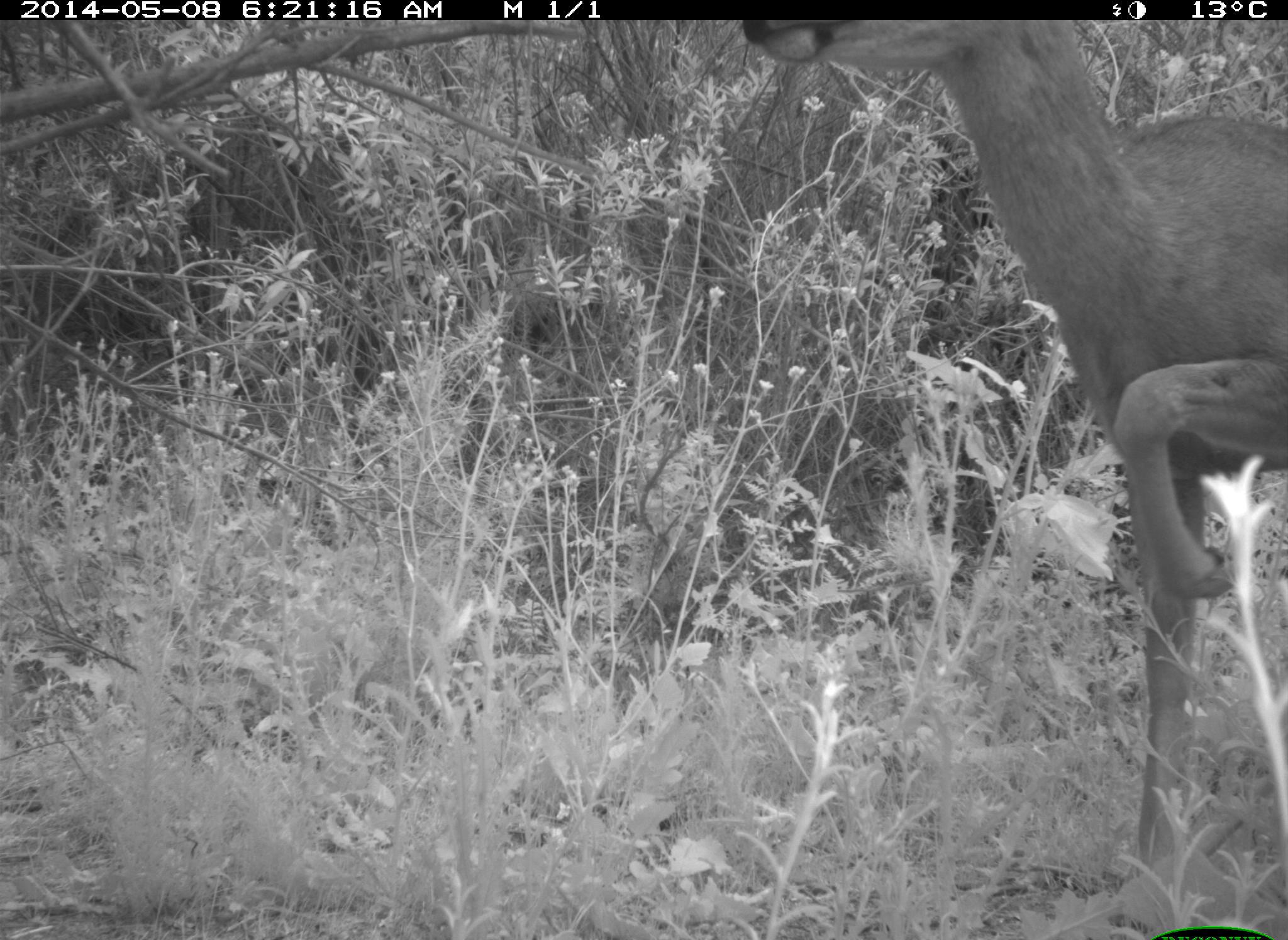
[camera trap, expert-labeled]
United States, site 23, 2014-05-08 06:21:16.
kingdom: Animalia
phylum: Chordata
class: Mammalia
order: Artiodactyla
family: Cervidae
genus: Odocoileus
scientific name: Odocoileus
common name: deer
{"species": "deer (Odocoileus)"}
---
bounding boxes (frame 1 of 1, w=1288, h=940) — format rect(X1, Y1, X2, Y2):
deer: rect(740, 20, 1288, 884)